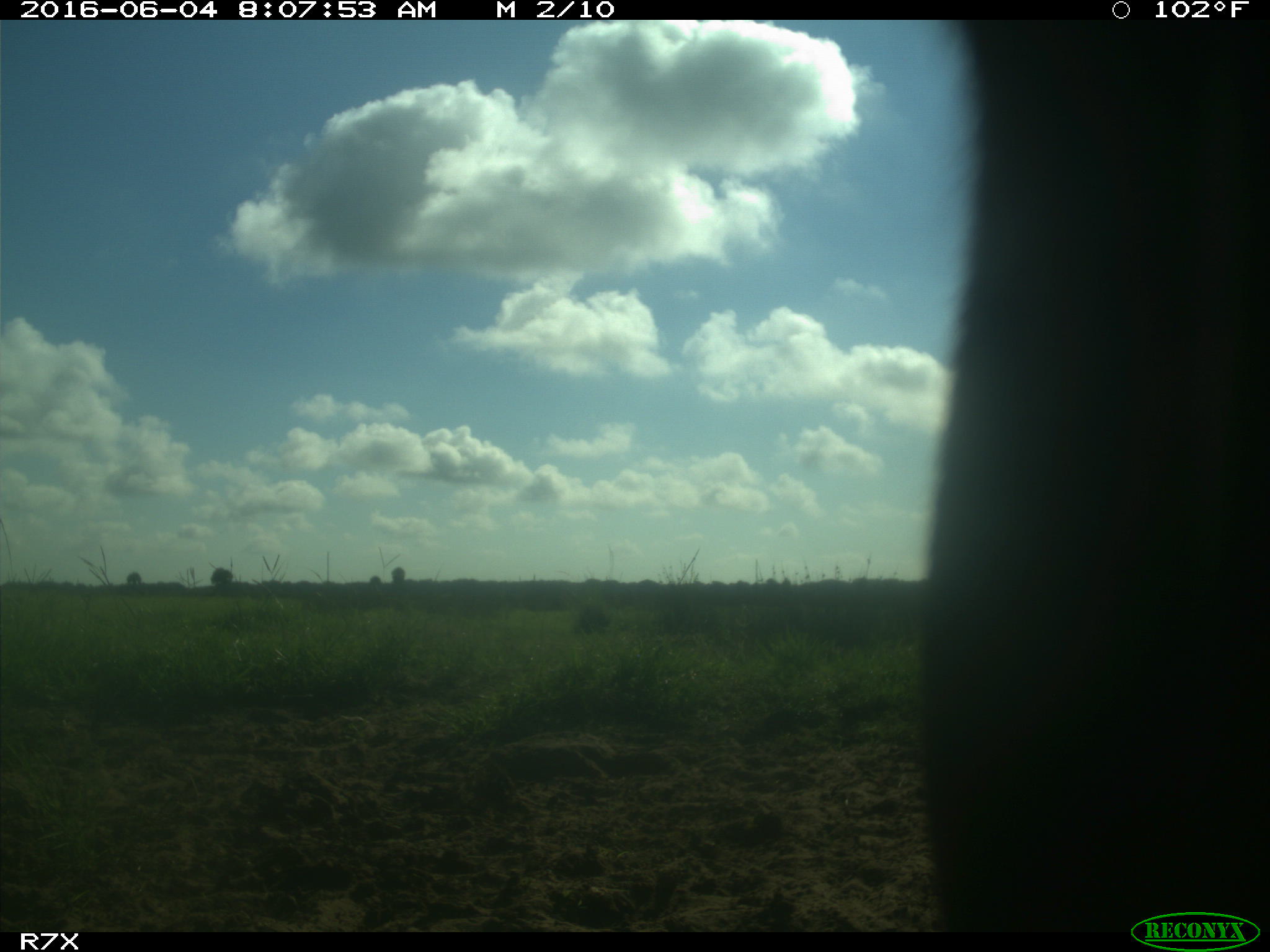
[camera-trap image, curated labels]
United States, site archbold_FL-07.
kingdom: Animalia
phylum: Chordata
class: Mammalia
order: Artiodactyla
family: Bovidae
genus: Bos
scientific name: Bos taurus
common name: domestic cow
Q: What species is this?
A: Bos taurus (domestic cow).